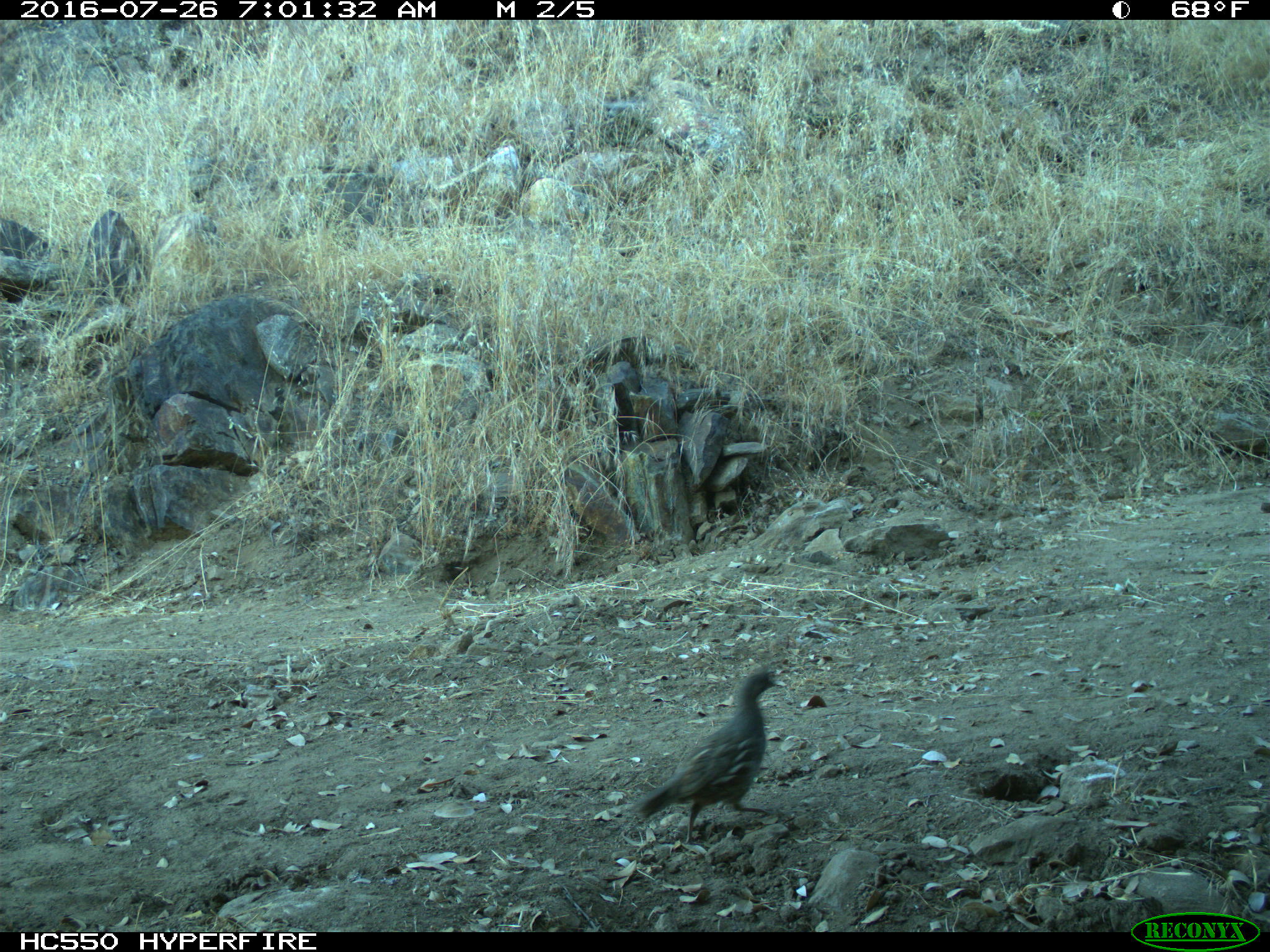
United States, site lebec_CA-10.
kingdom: Animalia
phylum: Chordata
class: Aves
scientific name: Aves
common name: birds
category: unidentified bird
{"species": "unidentified bird (birds) (Aves)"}